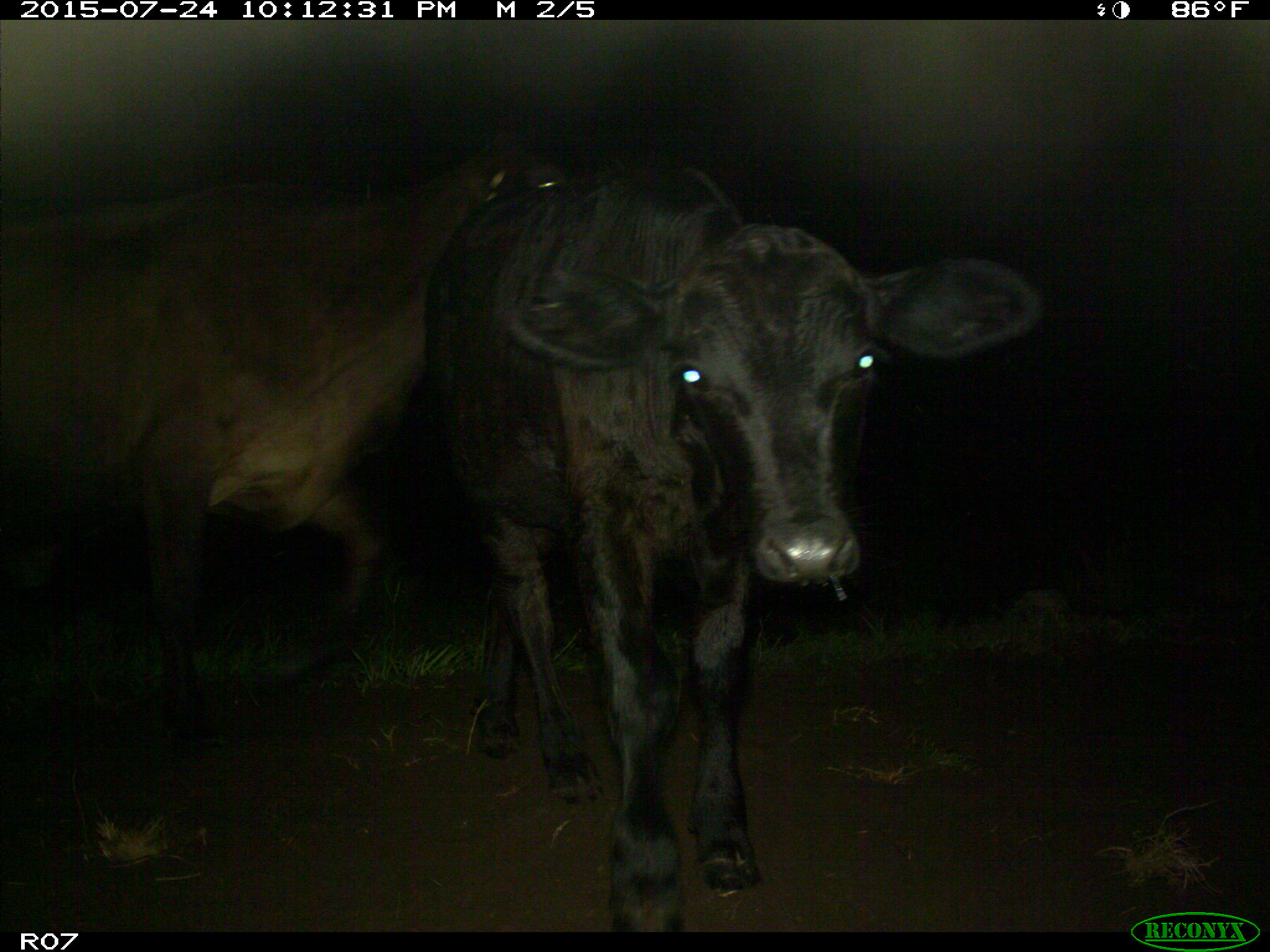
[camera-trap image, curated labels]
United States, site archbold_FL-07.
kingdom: Animalia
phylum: Chordata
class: Mammalia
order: Artiodactyla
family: Bovidae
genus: Bos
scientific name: Bos taurus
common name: domestic cow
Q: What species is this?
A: Bos taurus (domestic cow).